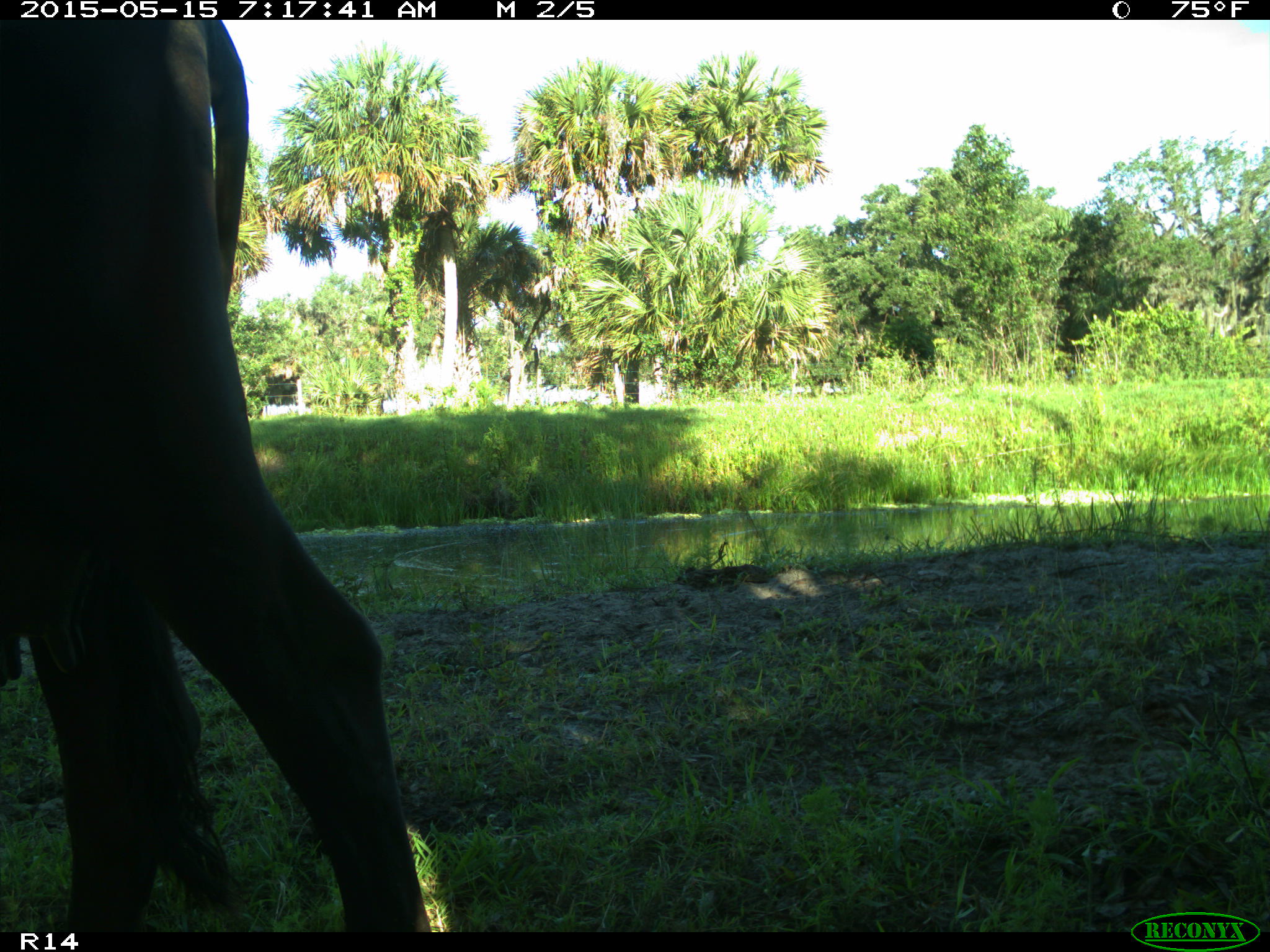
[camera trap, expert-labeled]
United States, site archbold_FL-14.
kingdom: Animalia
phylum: Chordata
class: Mammalia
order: Artiodactyla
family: Bovidae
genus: Bos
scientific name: Bos taurus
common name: domestic cow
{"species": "Bos taurus (domestic cow)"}